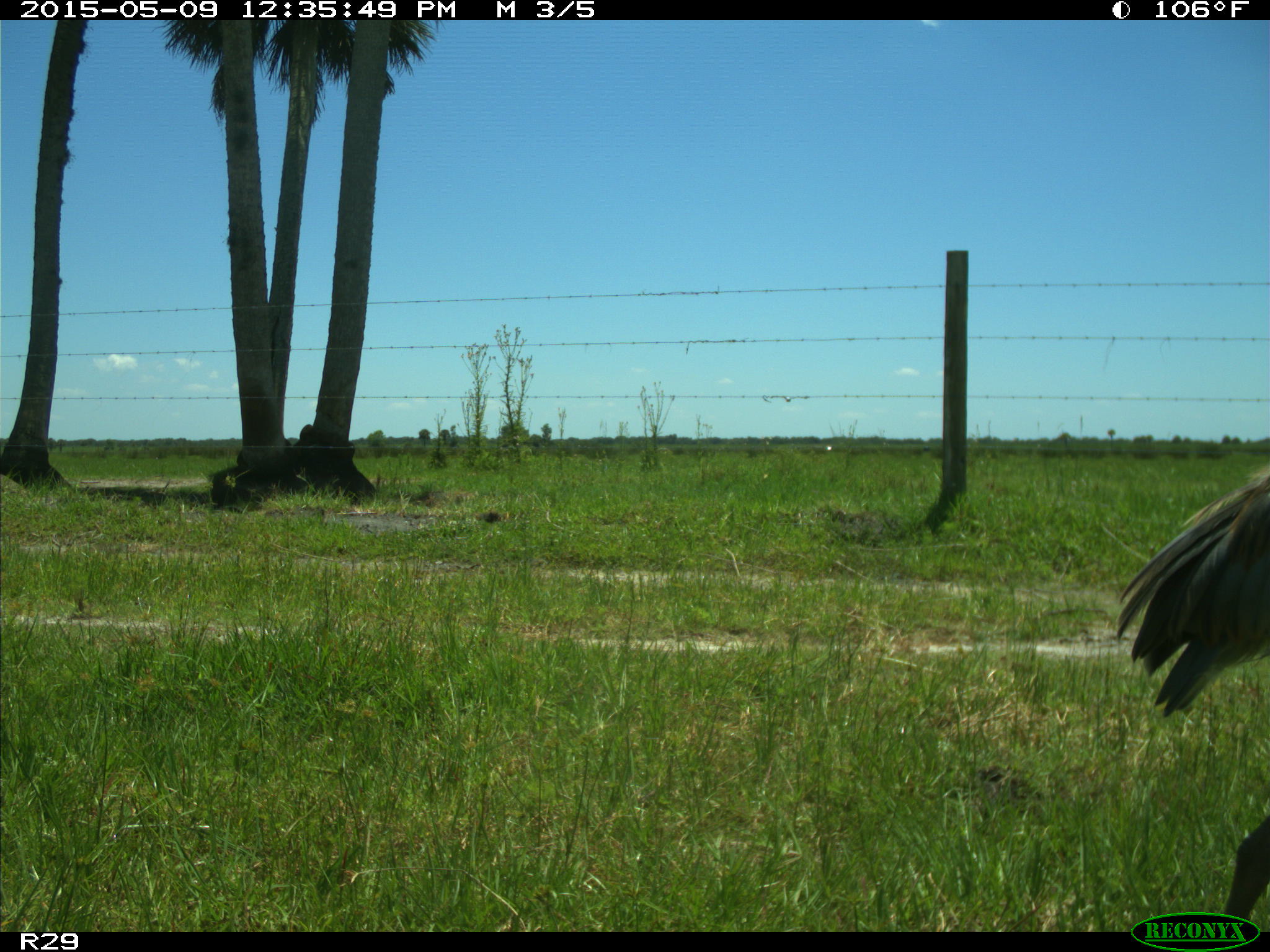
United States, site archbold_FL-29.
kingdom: Animalia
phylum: Chordata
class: Aves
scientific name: Aves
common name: birds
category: unidentified bird